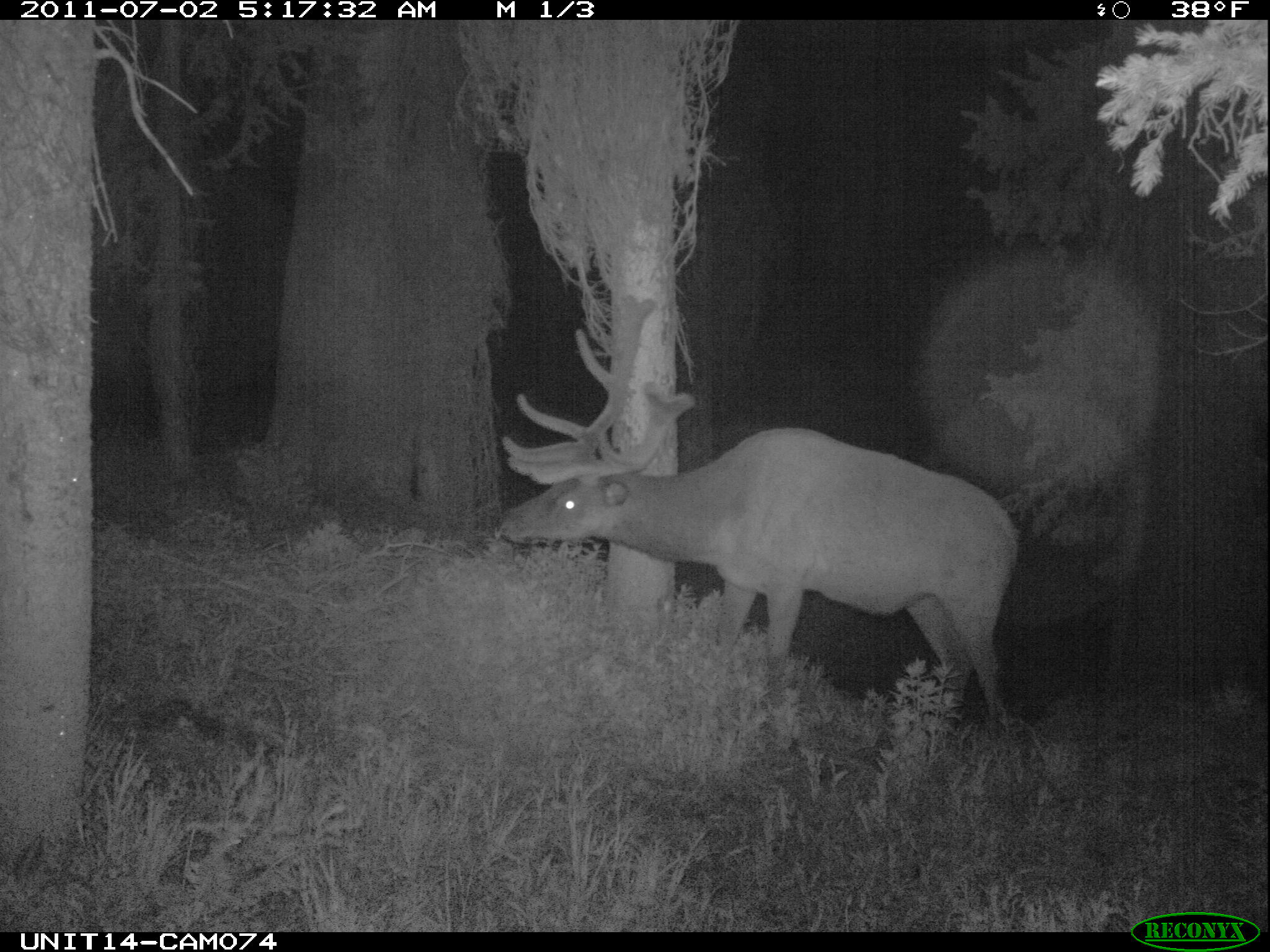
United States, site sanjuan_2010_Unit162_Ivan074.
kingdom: Animalia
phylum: Chordata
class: Mammalia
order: Artiodactyla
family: Cervidae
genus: Cervus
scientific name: Cervus elaphus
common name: red deer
Cervus elaphus (red deer).